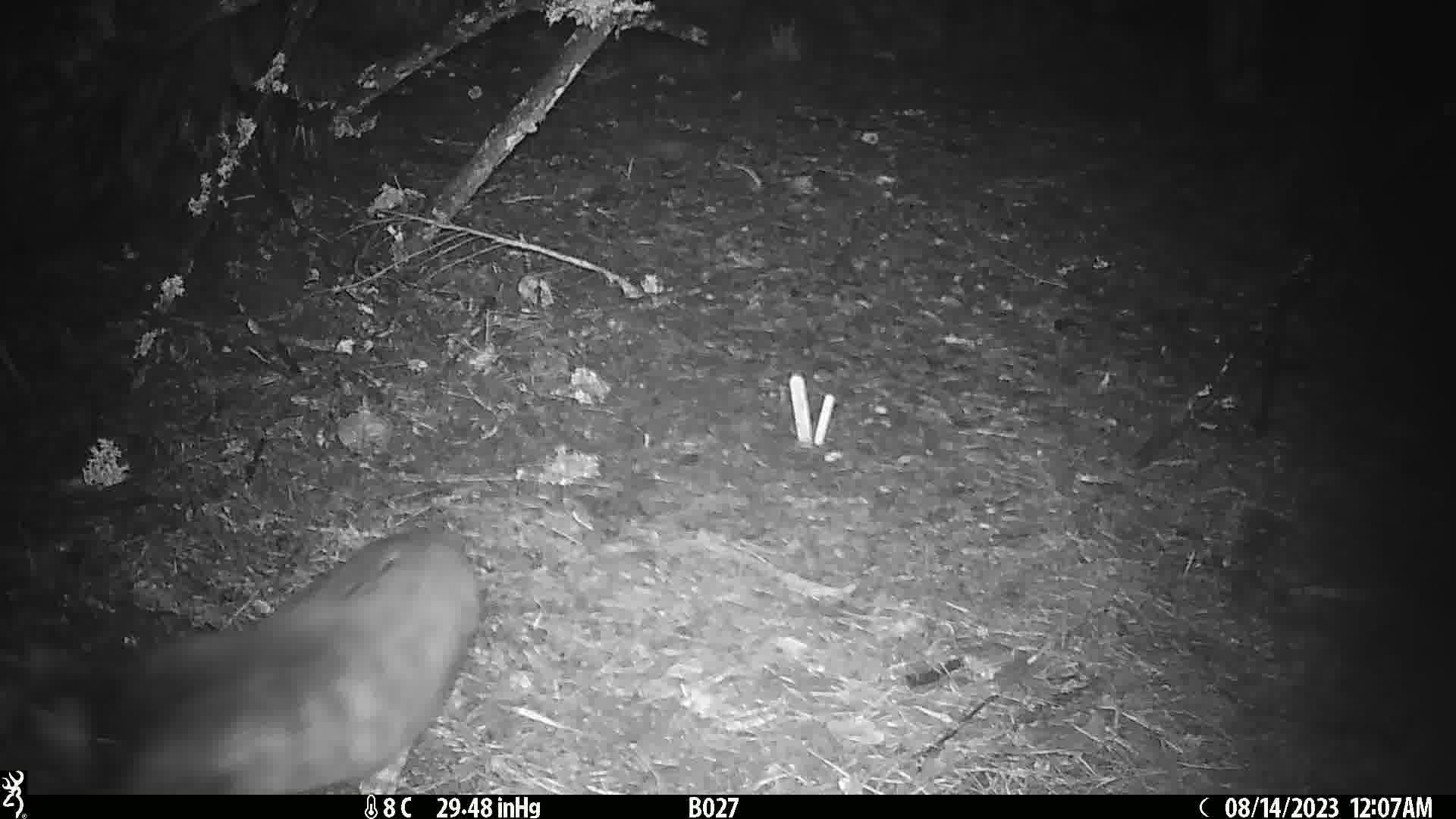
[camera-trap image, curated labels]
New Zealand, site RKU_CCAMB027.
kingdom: Animalia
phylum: Chordata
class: Mammalia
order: Carnivora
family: Felidae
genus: Felis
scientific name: Felis catus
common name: domestic cat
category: cat